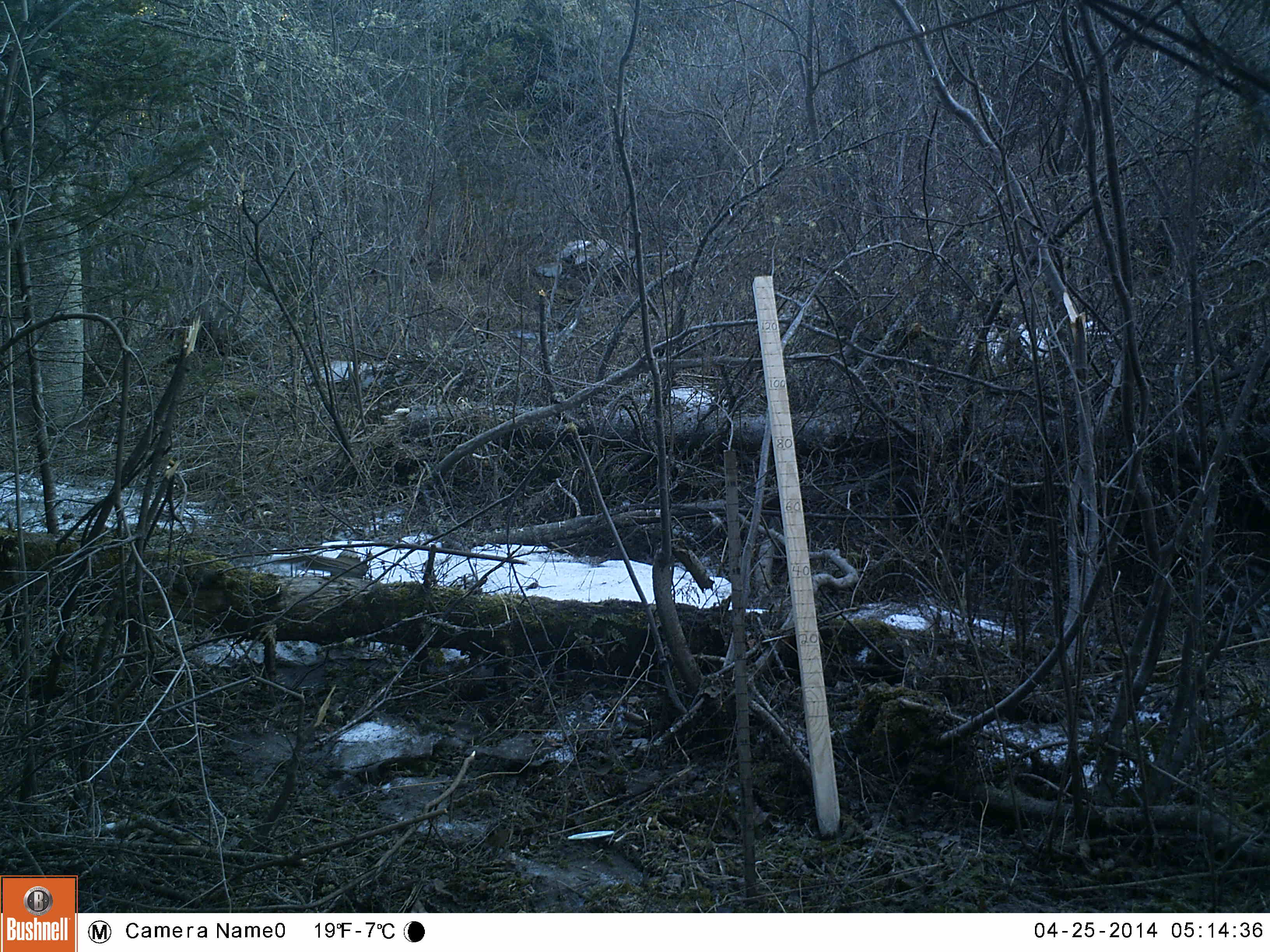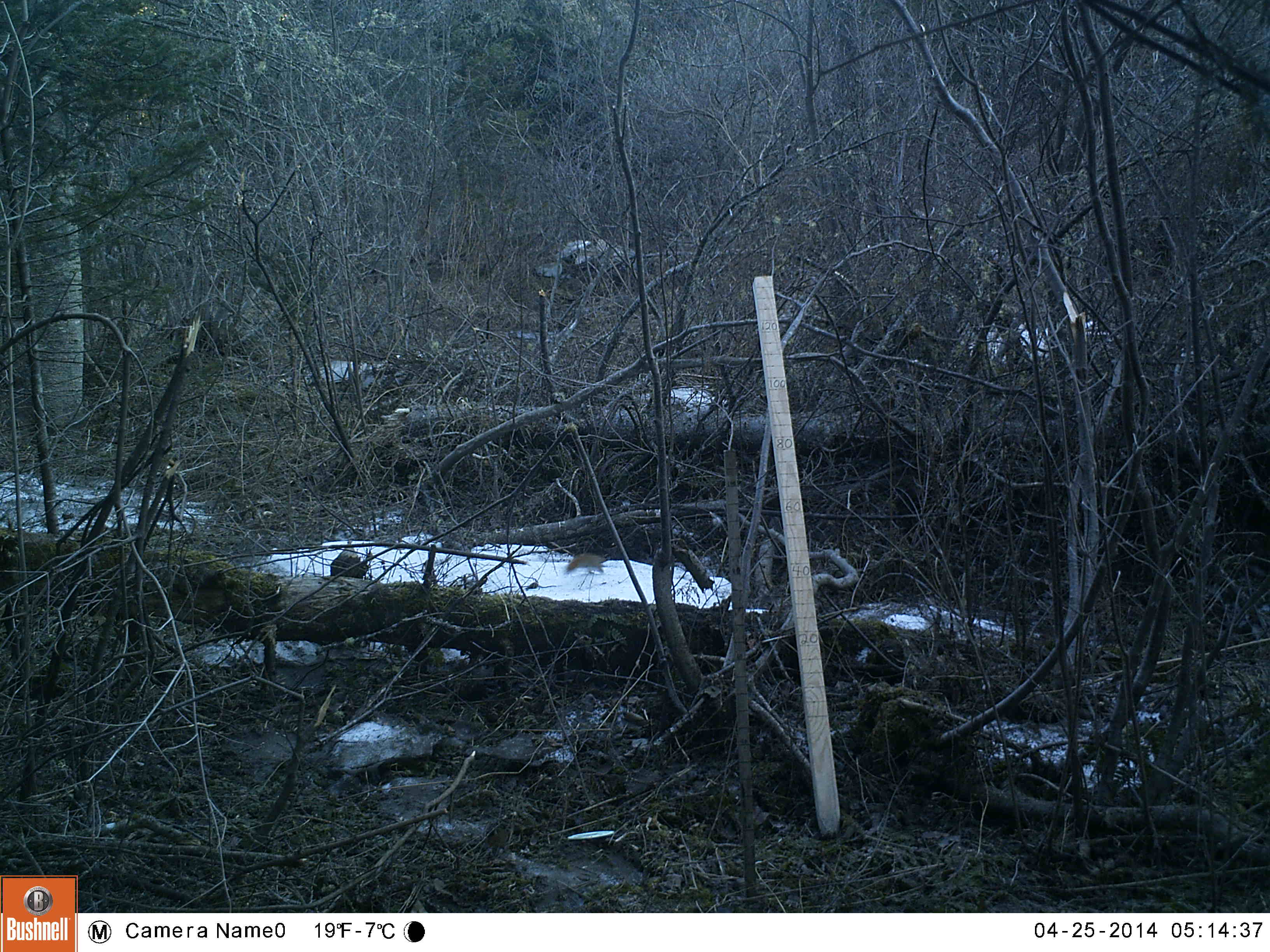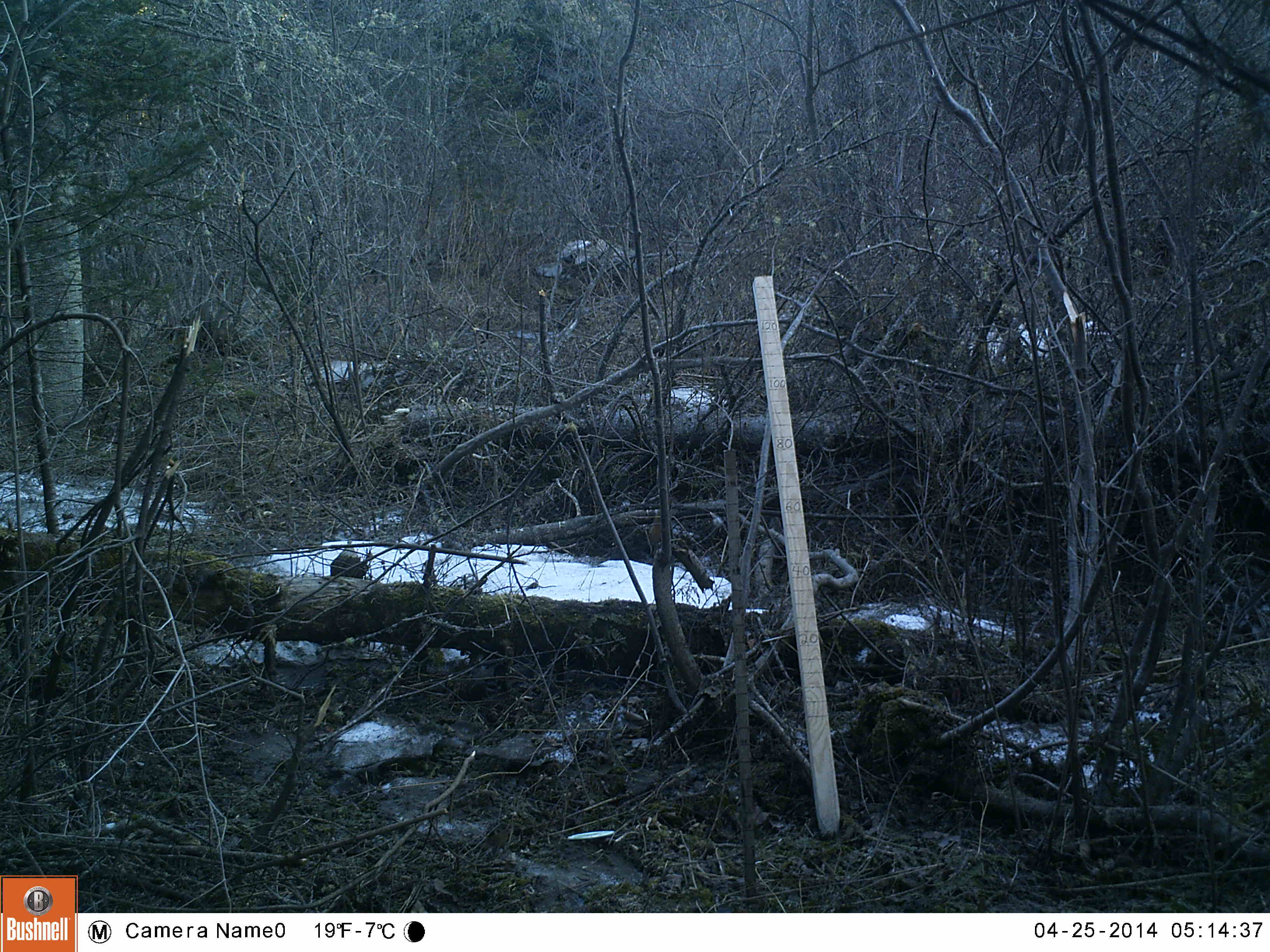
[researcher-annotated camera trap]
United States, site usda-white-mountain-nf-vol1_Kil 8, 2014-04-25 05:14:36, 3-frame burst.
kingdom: Animalia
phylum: Chordata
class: Mammalia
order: Rodentia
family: Sciuridae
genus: Tamiasciurus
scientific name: Tamiasciurus hudsonicus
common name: red squirrel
Red squirrel (Tamiasciurus hudsonicus).